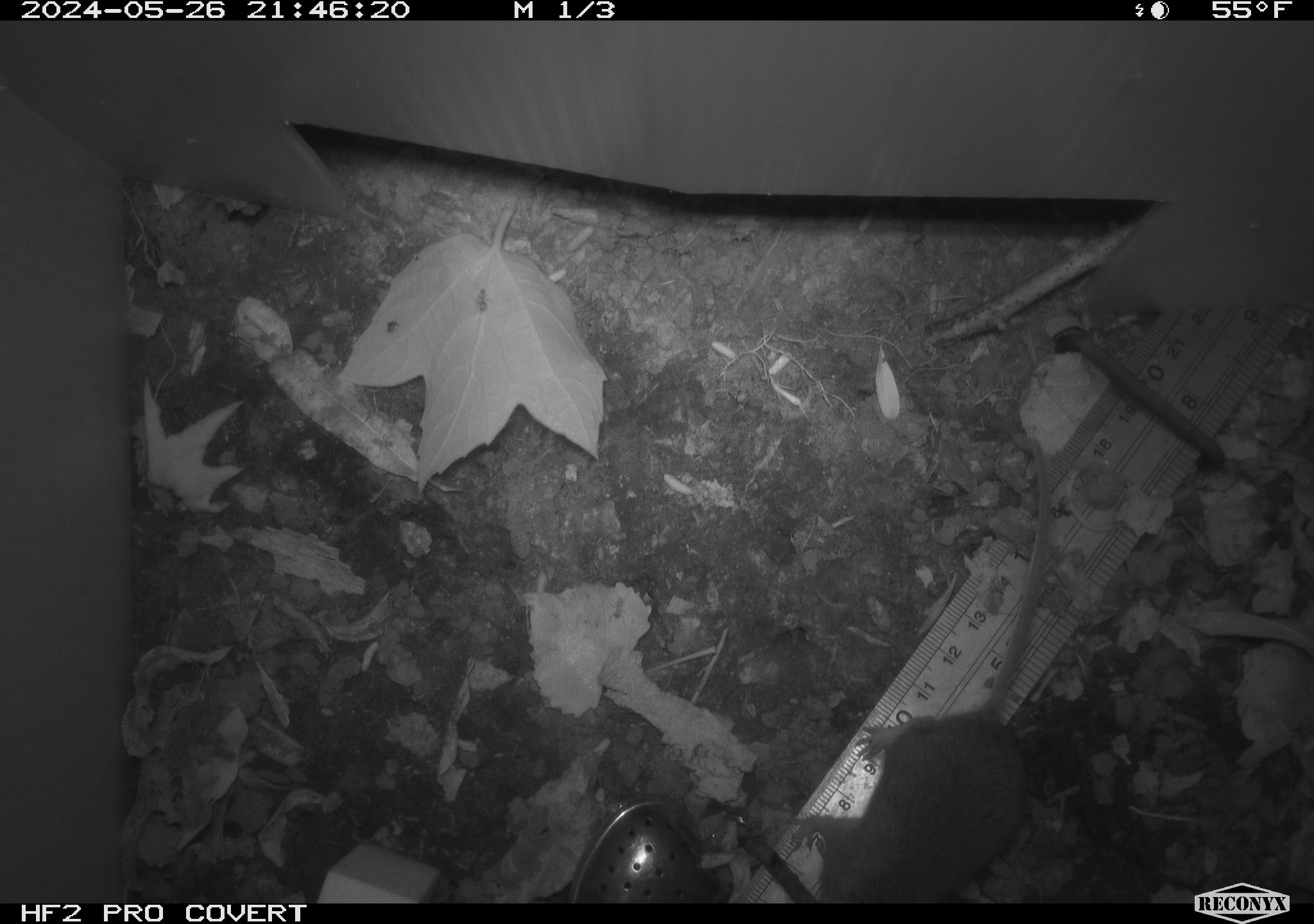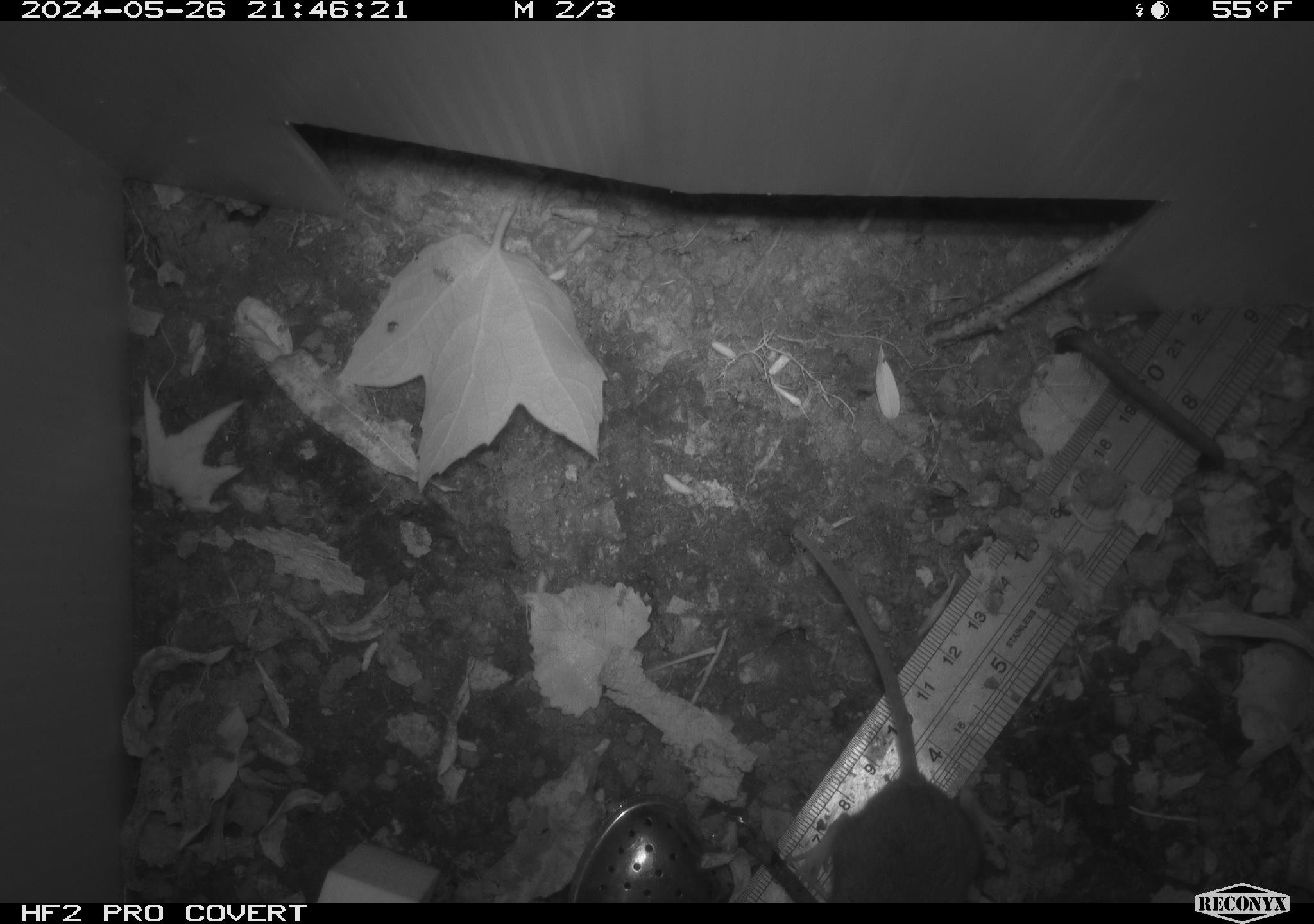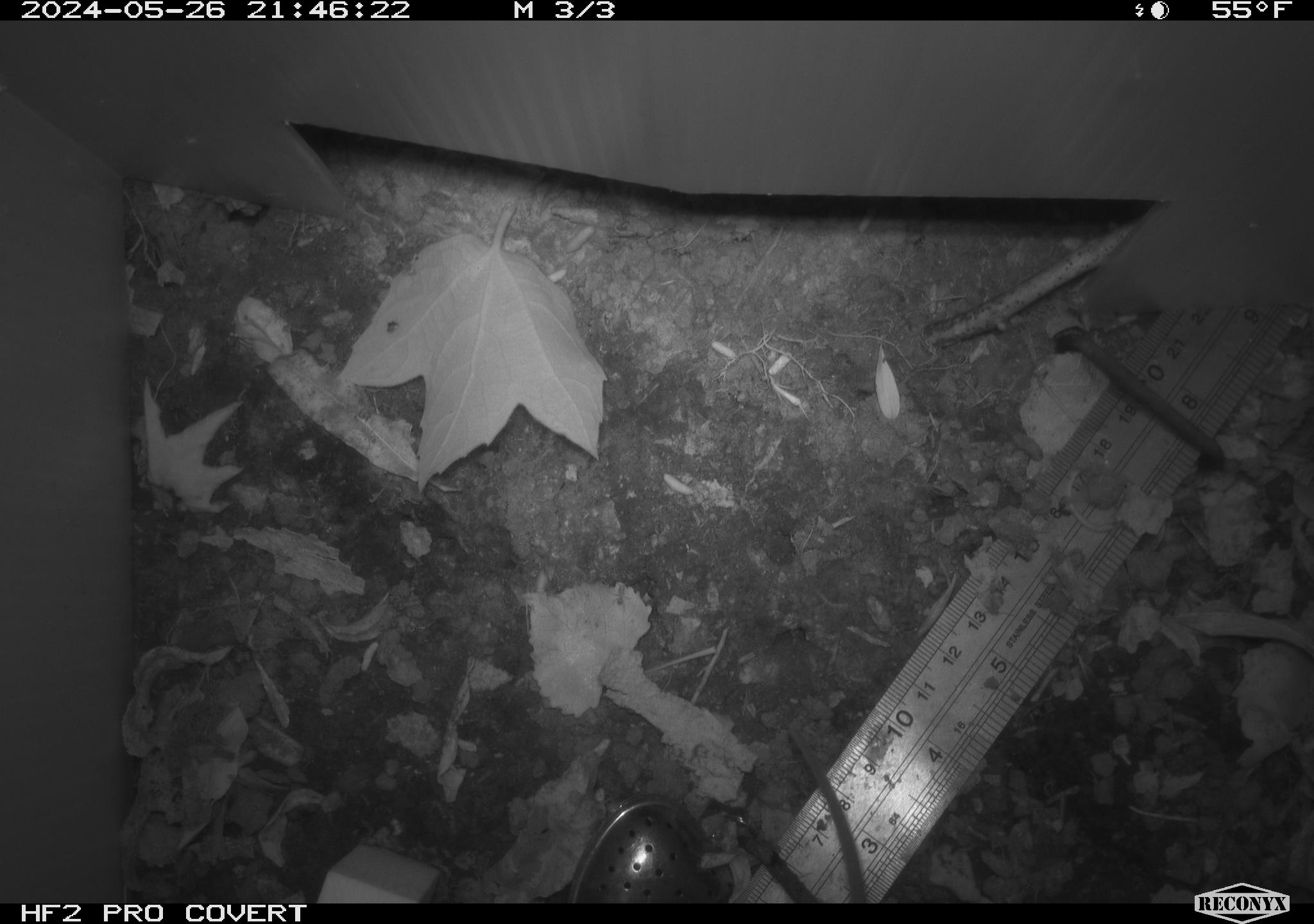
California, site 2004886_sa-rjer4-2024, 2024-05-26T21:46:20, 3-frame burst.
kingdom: Animalia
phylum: Chordata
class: Mammalia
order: Rodentia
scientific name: Rodentia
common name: mouse species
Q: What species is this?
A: Mouse species (Rodentia).